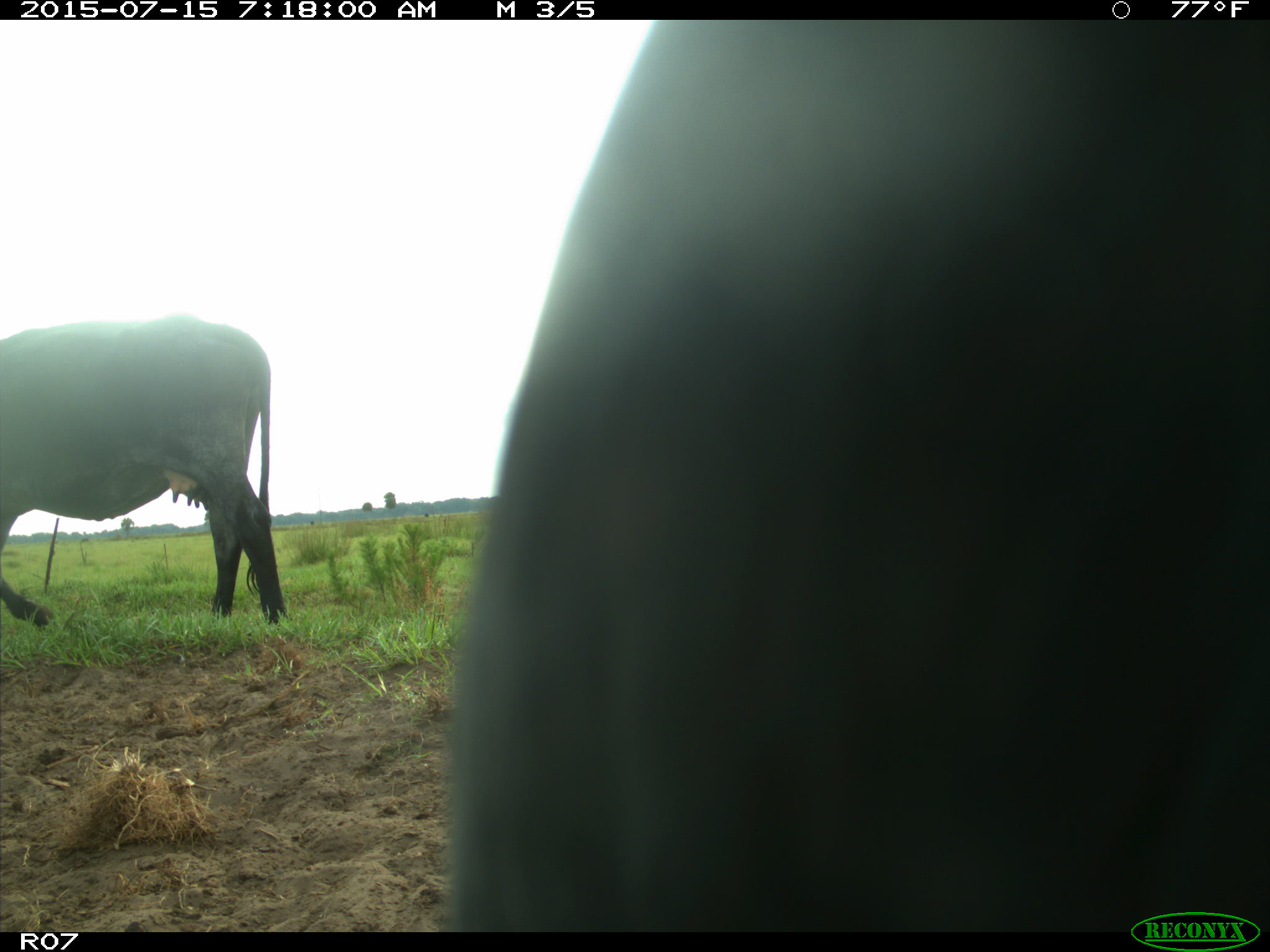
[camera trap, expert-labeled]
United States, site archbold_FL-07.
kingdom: Animalia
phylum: Chordata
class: Mammalia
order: Artiodactyla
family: Bovidae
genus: Bos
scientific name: Bos taurus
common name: domestic cow